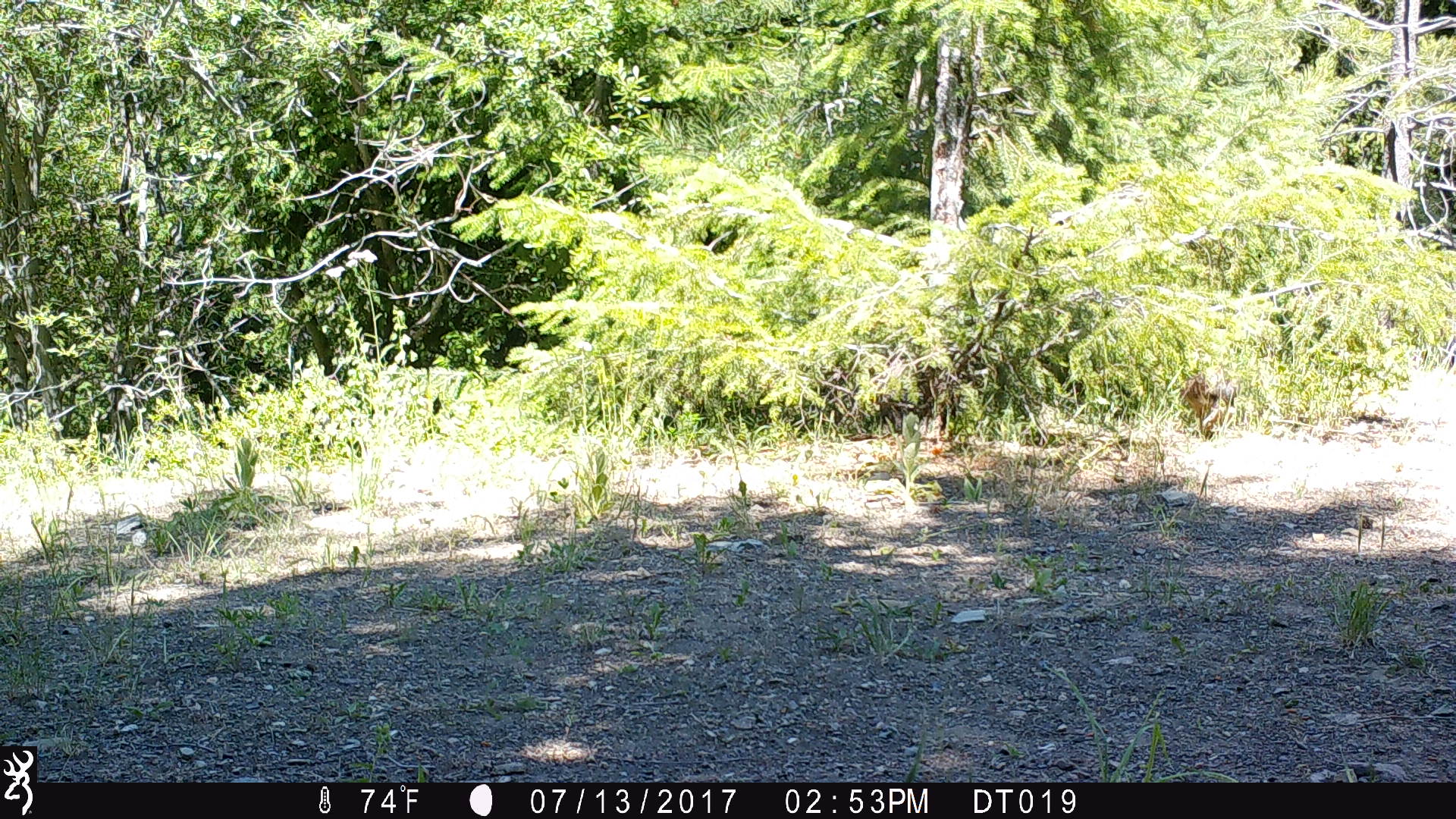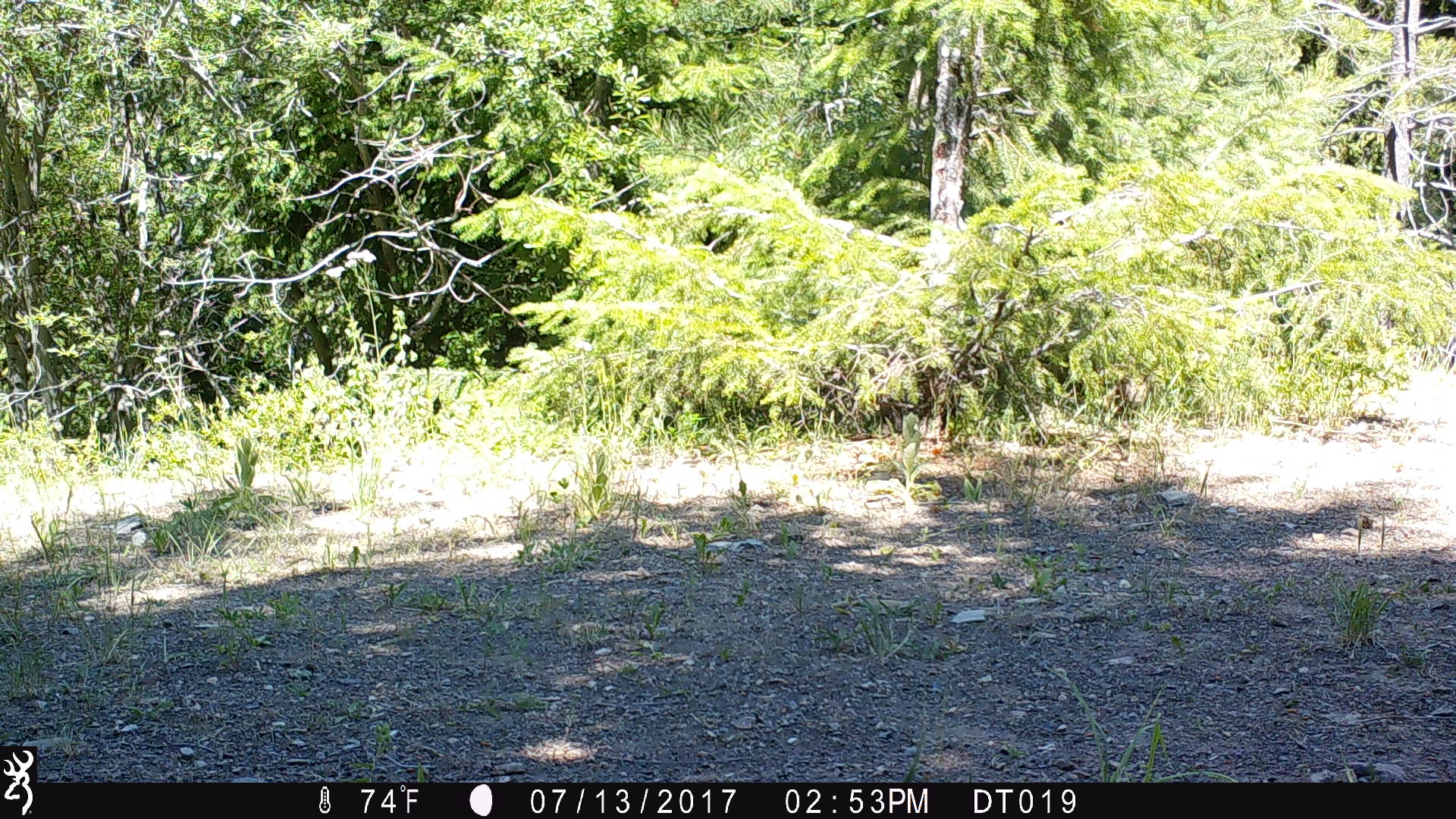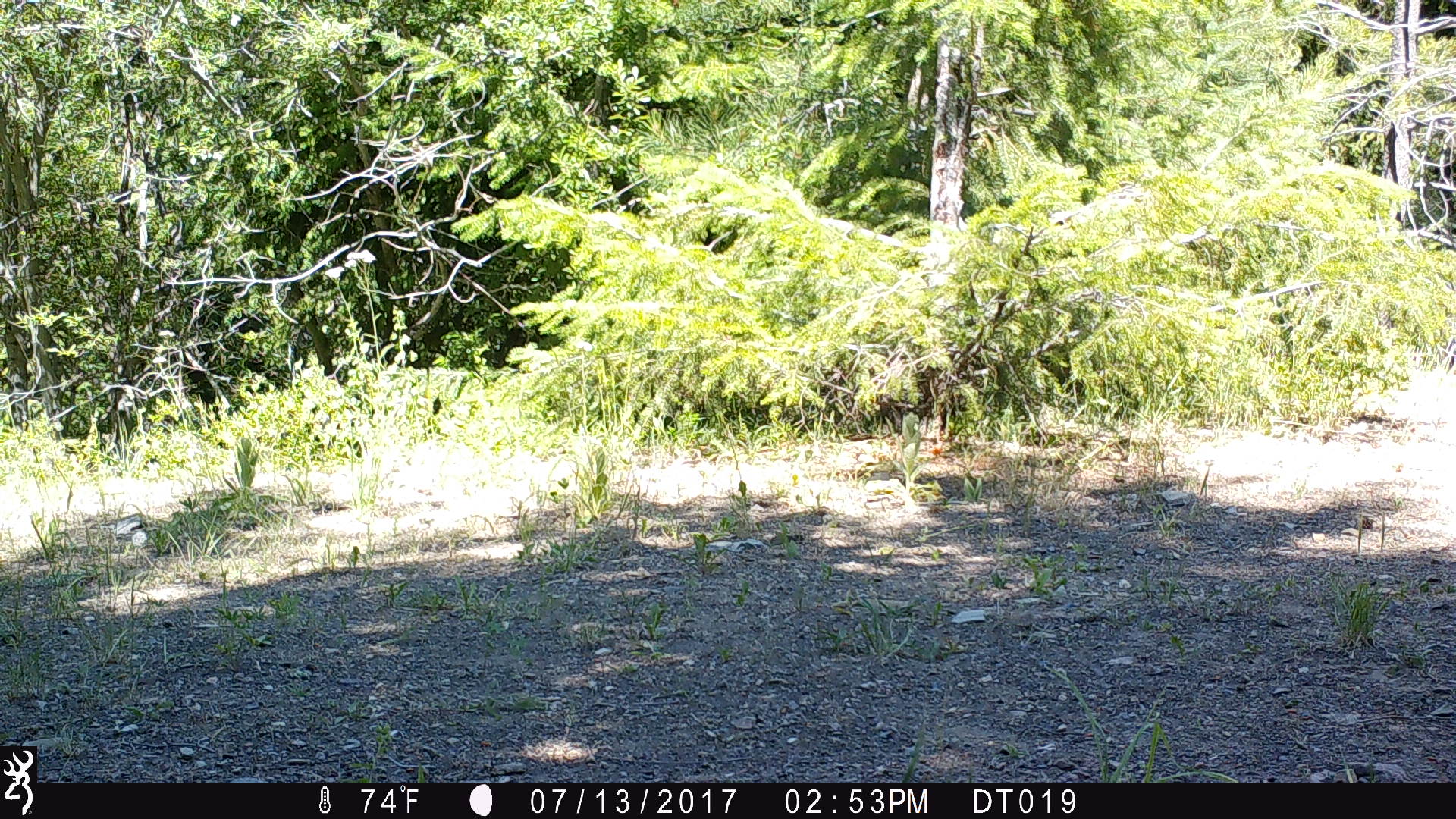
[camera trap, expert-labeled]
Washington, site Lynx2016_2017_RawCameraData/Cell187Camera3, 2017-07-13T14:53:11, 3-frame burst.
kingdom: Animalia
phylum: Chordata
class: Mammalia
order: Lagomorpha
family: Leporidae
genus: Lepus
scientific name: Lepus americanus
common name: snowshoe hare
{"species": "Lepus americanus (snowshoe hare)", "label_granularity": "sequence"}